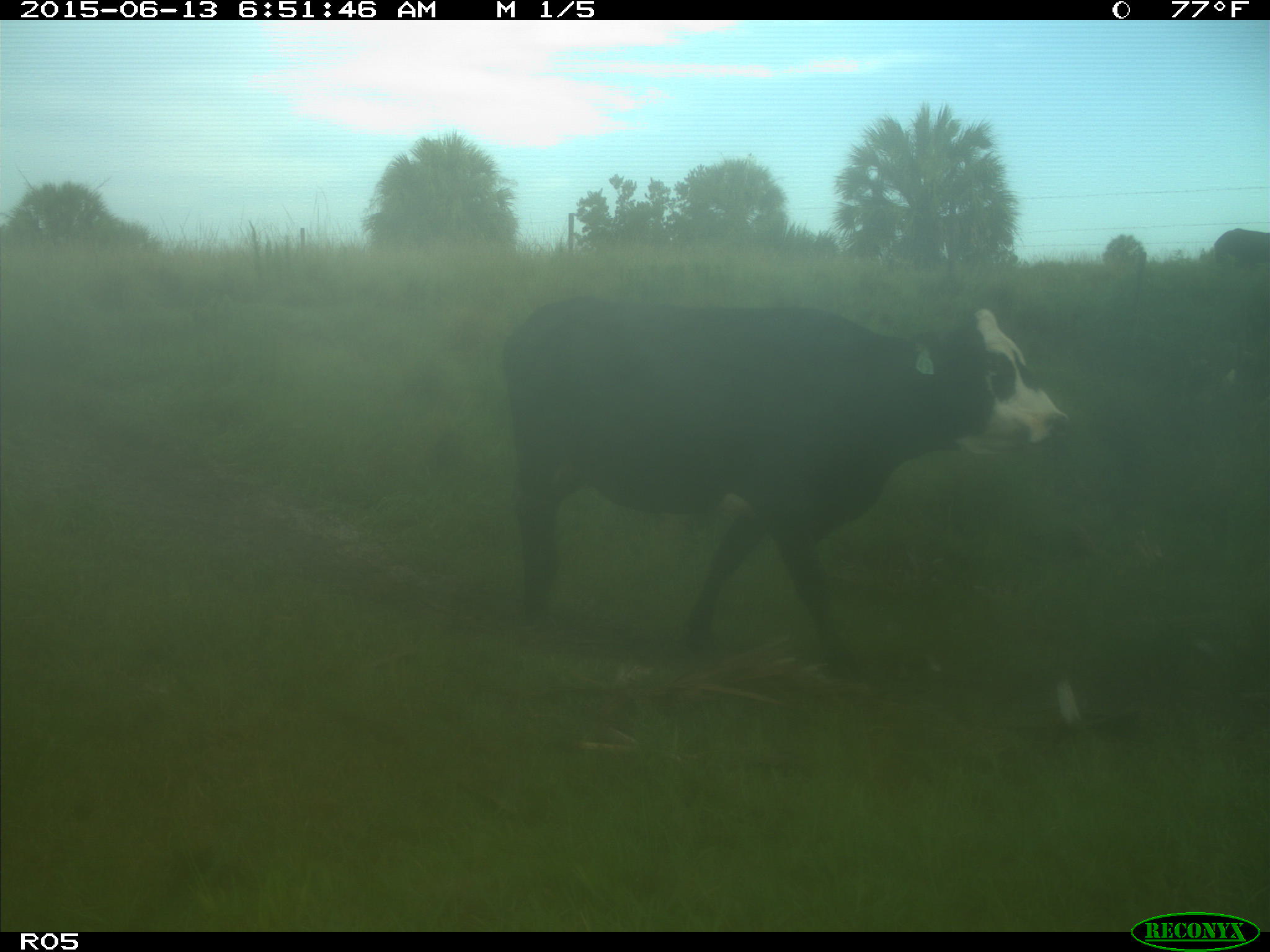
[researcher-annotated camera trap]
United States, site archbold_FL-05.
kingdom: Animalia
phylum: Chordata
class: Mammalia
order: Artiodactyla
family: Bovidae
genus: Bos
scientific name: Bos taurus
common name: domestic cow